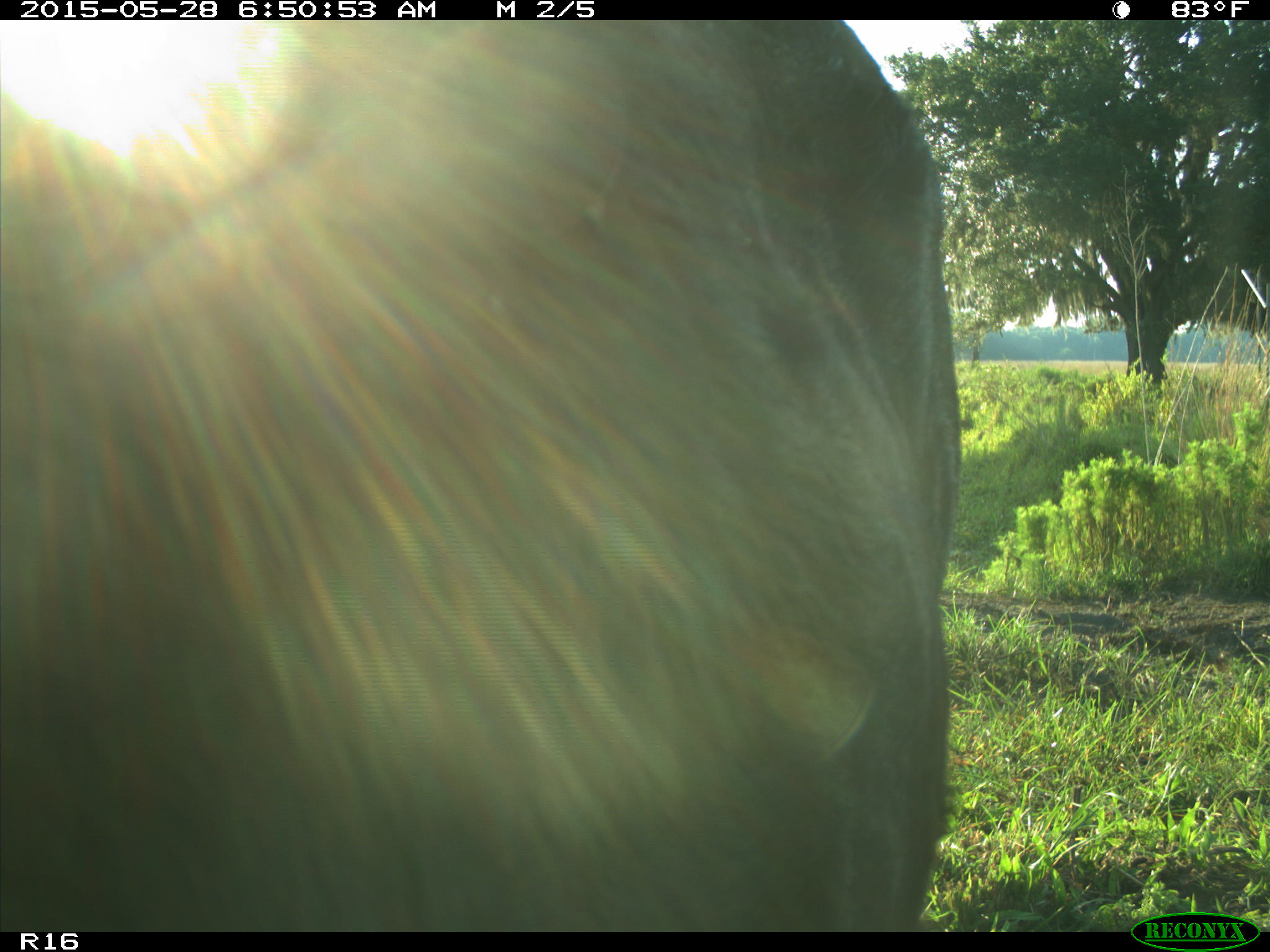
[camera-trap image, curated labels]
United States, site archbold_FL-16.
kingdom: Animalia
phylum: Chordata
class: Mammalia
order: Artiodactyla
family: Bovidae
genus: Bos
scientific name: Bos taurus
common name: domestic cow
Bos taurus (domestic cow).